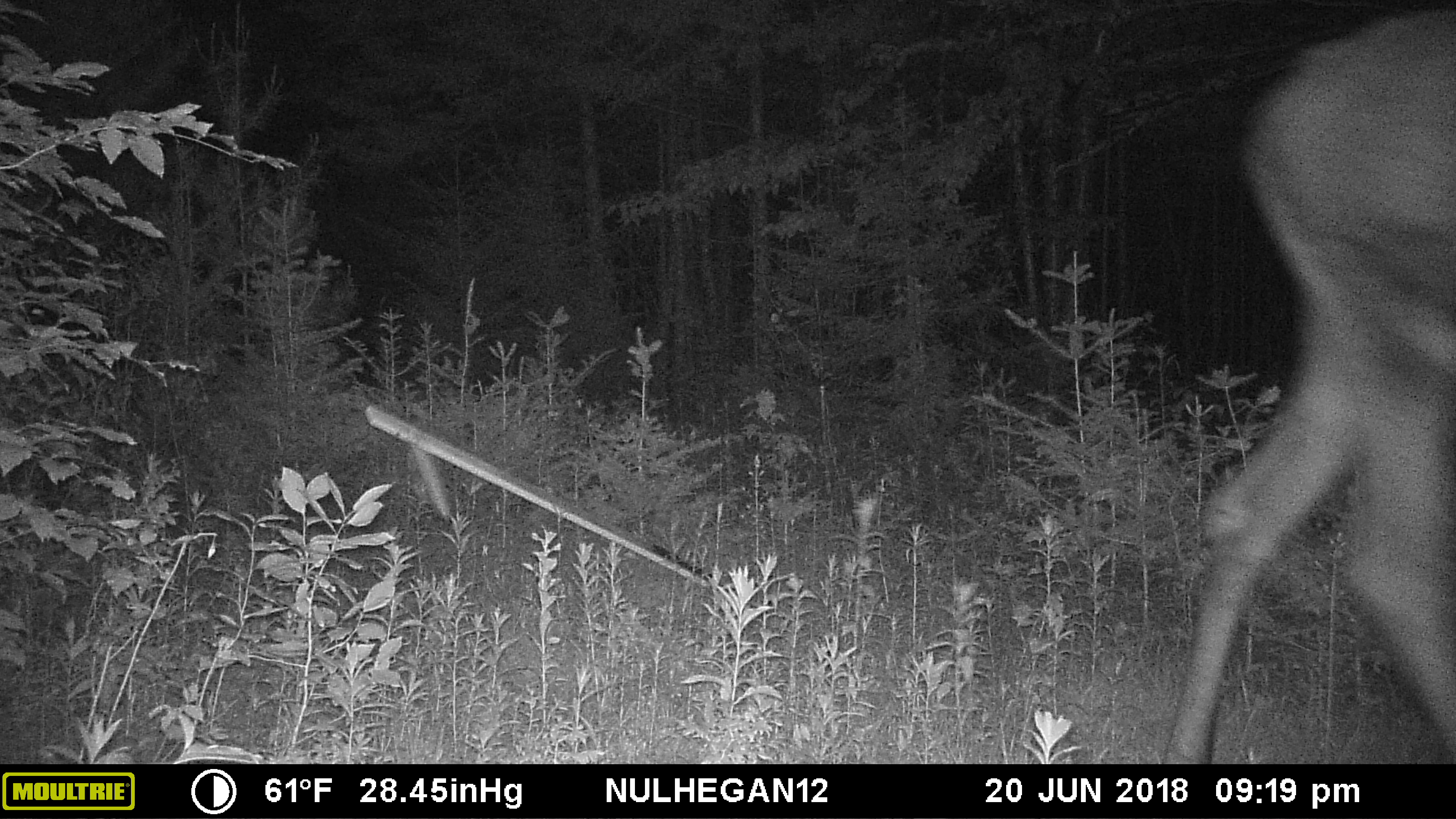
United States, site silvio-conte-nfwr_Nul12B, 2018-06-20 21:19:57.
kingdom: Animalia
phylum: Chordata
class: Mammalia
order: Artiodactyla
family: Cervidae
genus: Alces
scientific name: Alces alces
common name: moose